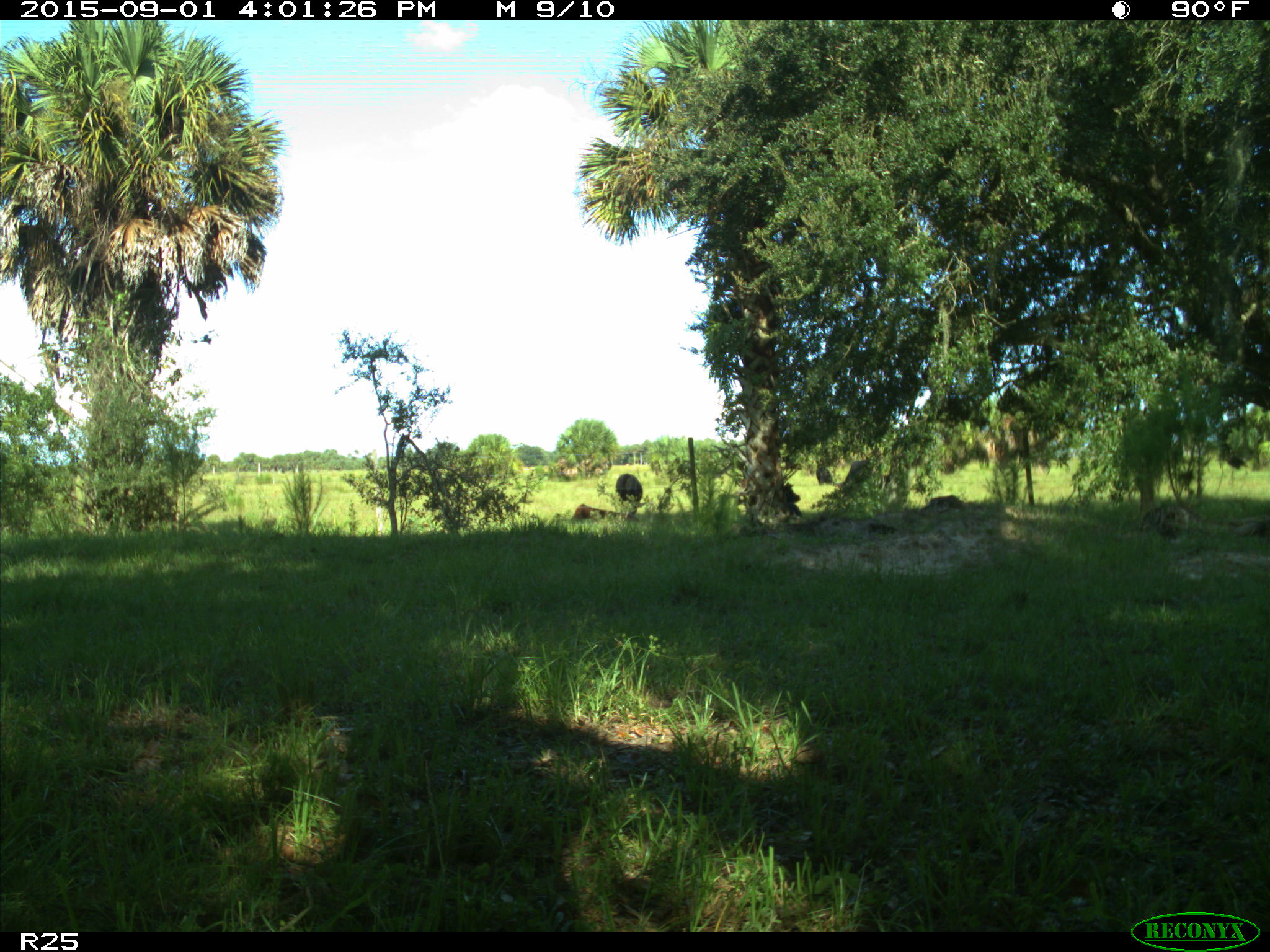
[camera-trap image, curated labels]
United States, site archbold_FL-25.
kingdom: Animalia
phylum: Chordata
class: Mammalia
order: Artiodactyla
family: Bovidae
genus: Bos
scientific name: Bos taurus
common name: domestic cow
Bos taurus (domestic cow).